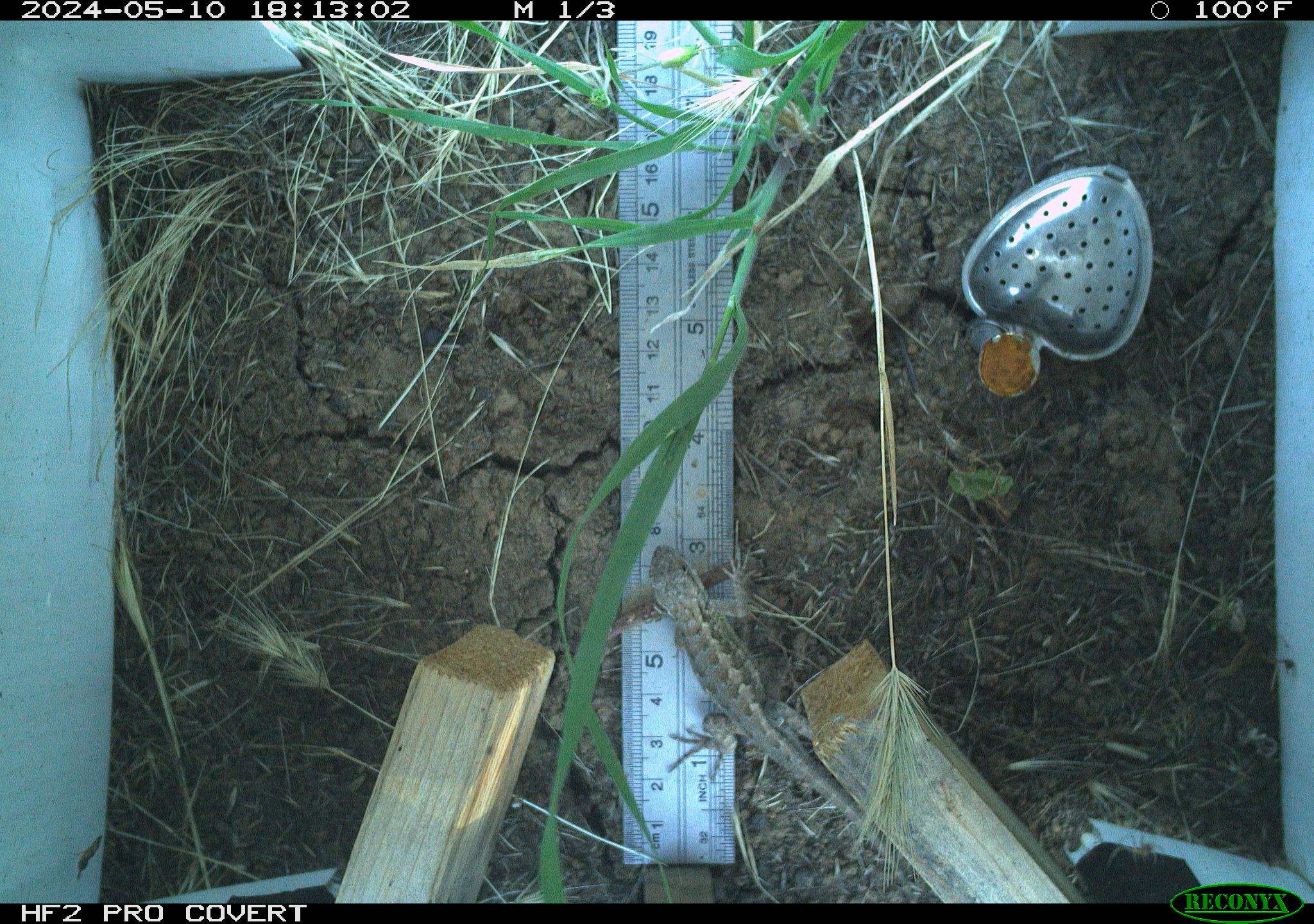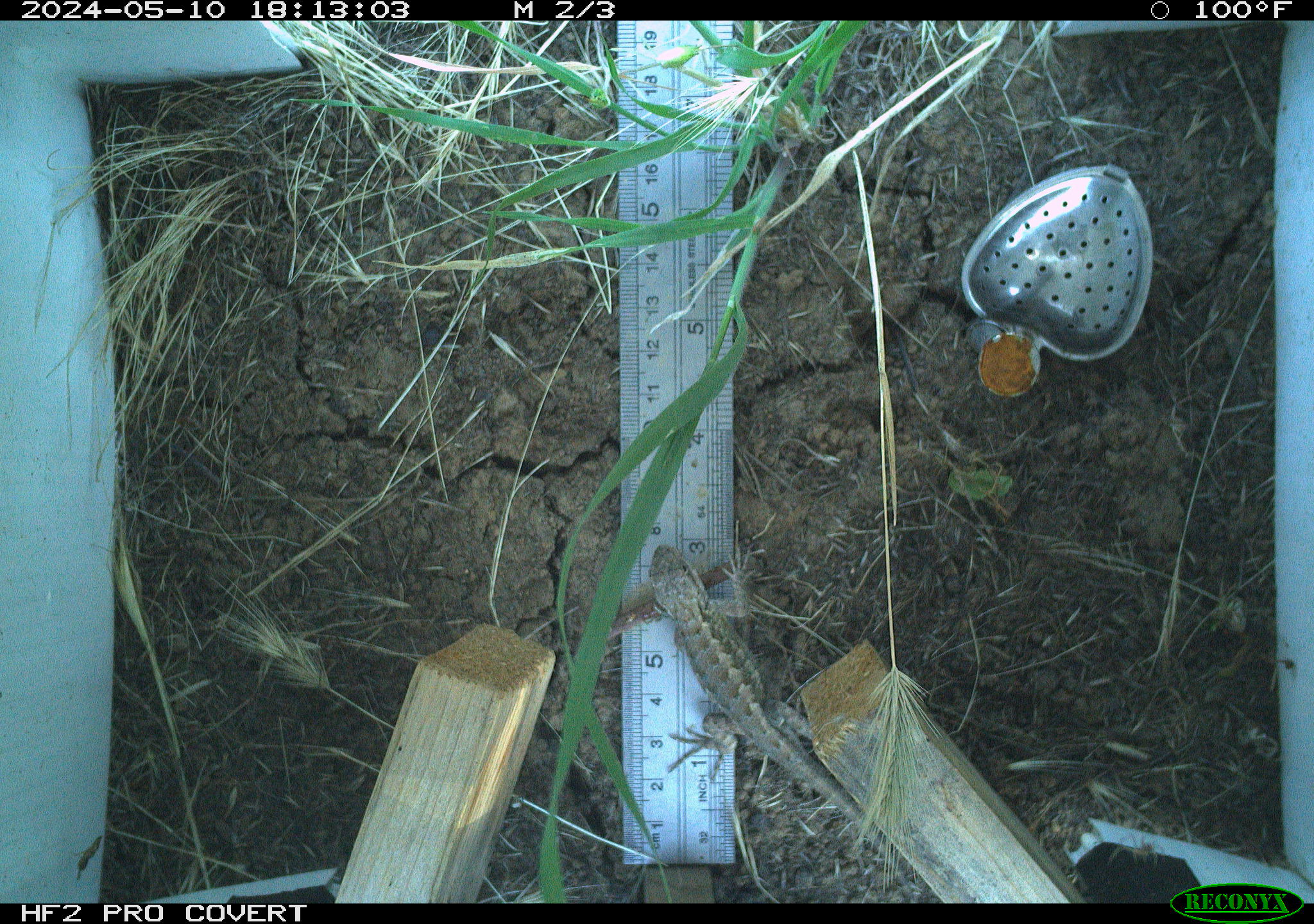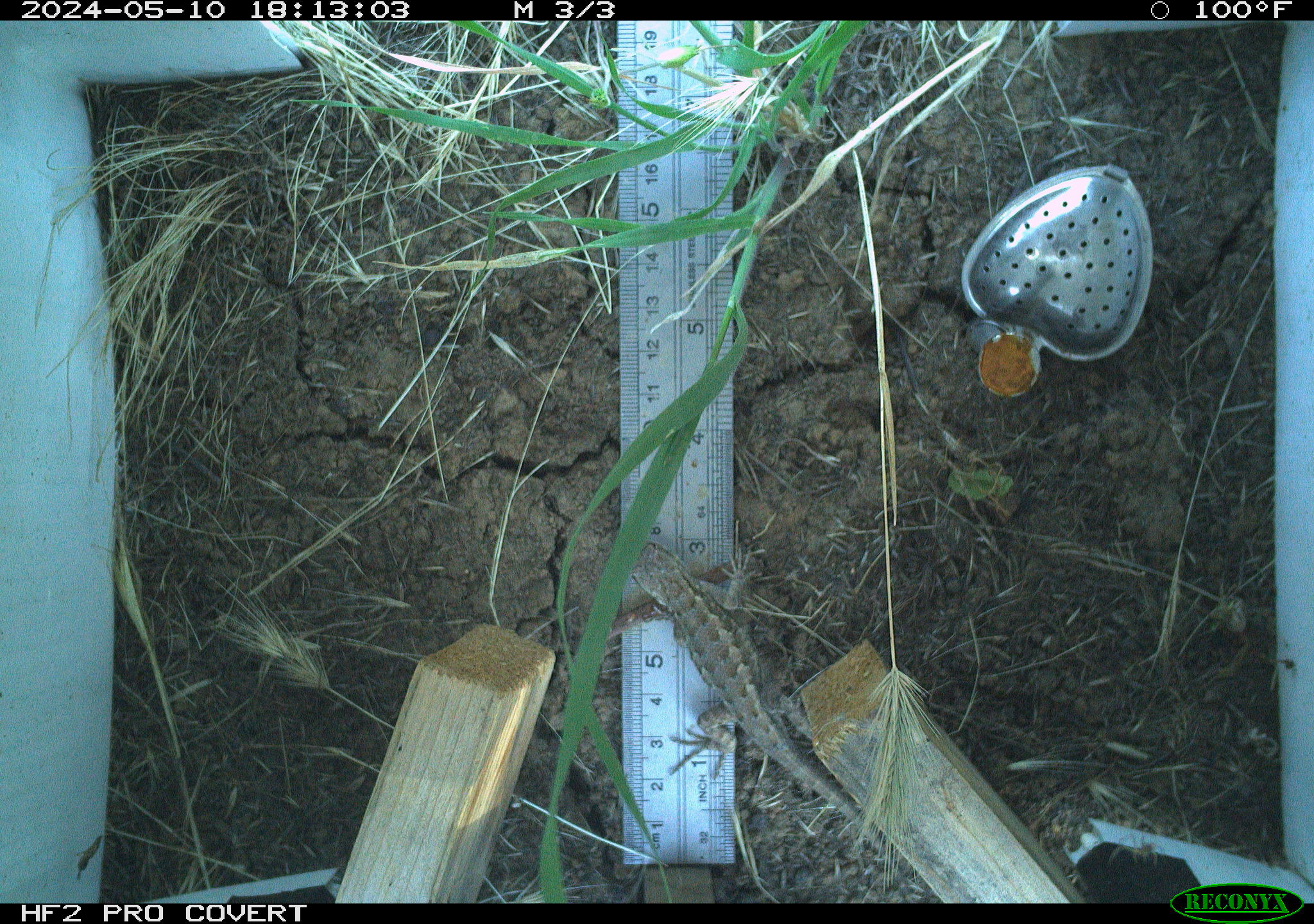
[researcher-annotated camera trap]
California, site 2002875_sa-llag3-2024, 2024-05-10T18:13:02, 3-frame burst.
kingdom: Animalia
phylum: Chordata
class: Reptilia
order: Squamata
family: Phrynosomatidae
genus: Sceloporus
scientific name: Sceloporus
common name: spiny lizards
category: sceloporus species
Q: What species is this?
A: Sceloporus species (spiny lizards) (Sceloporus).